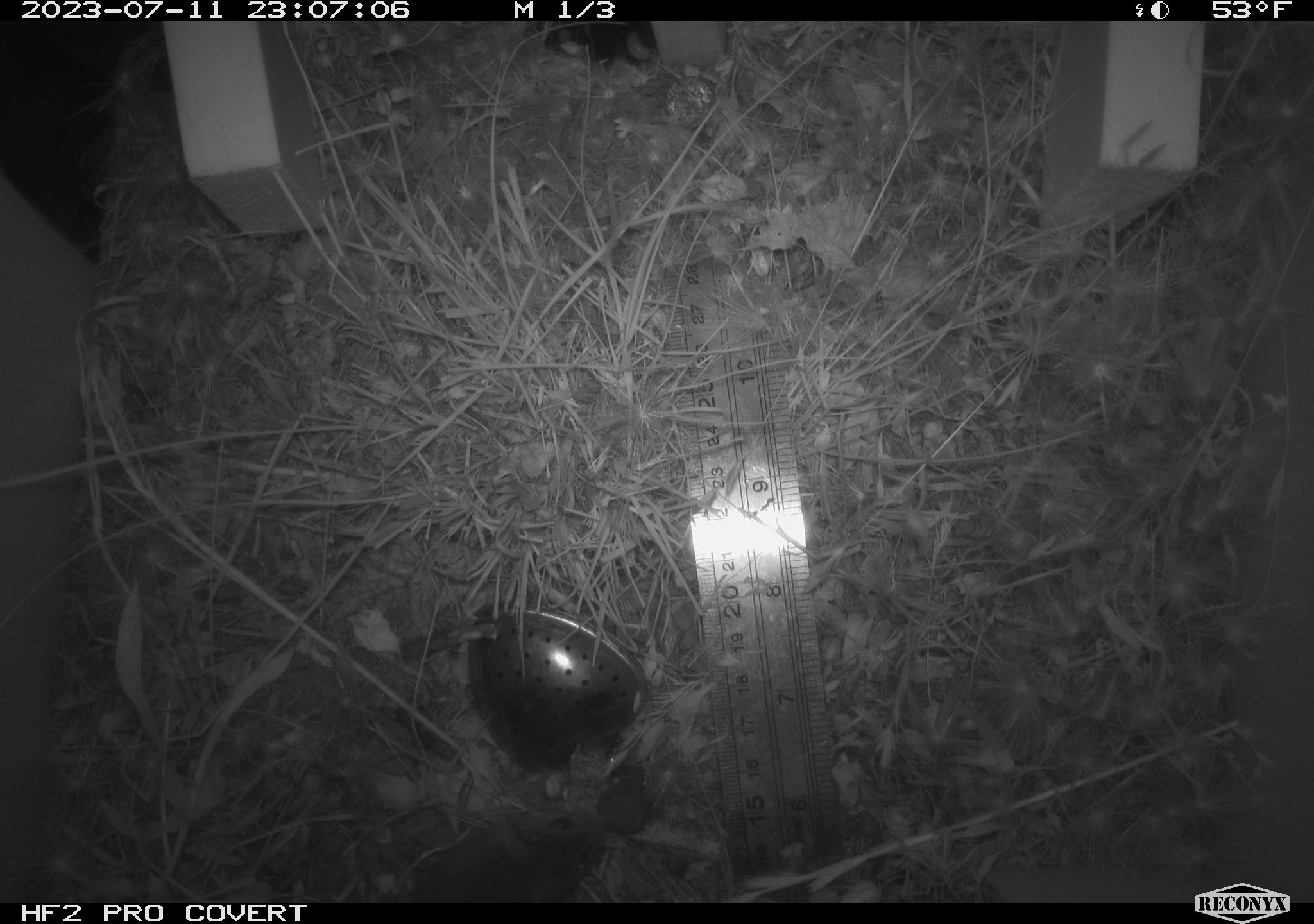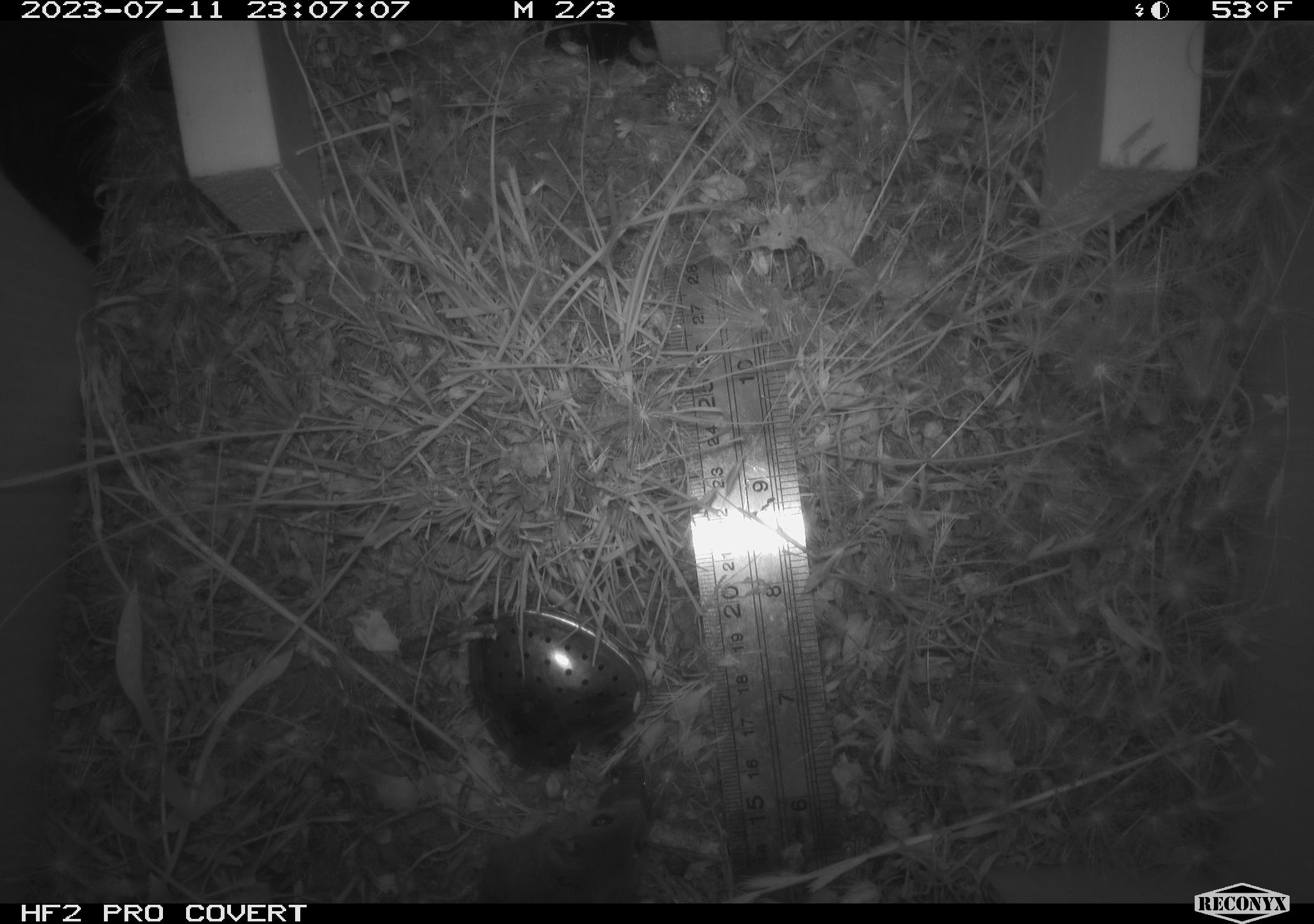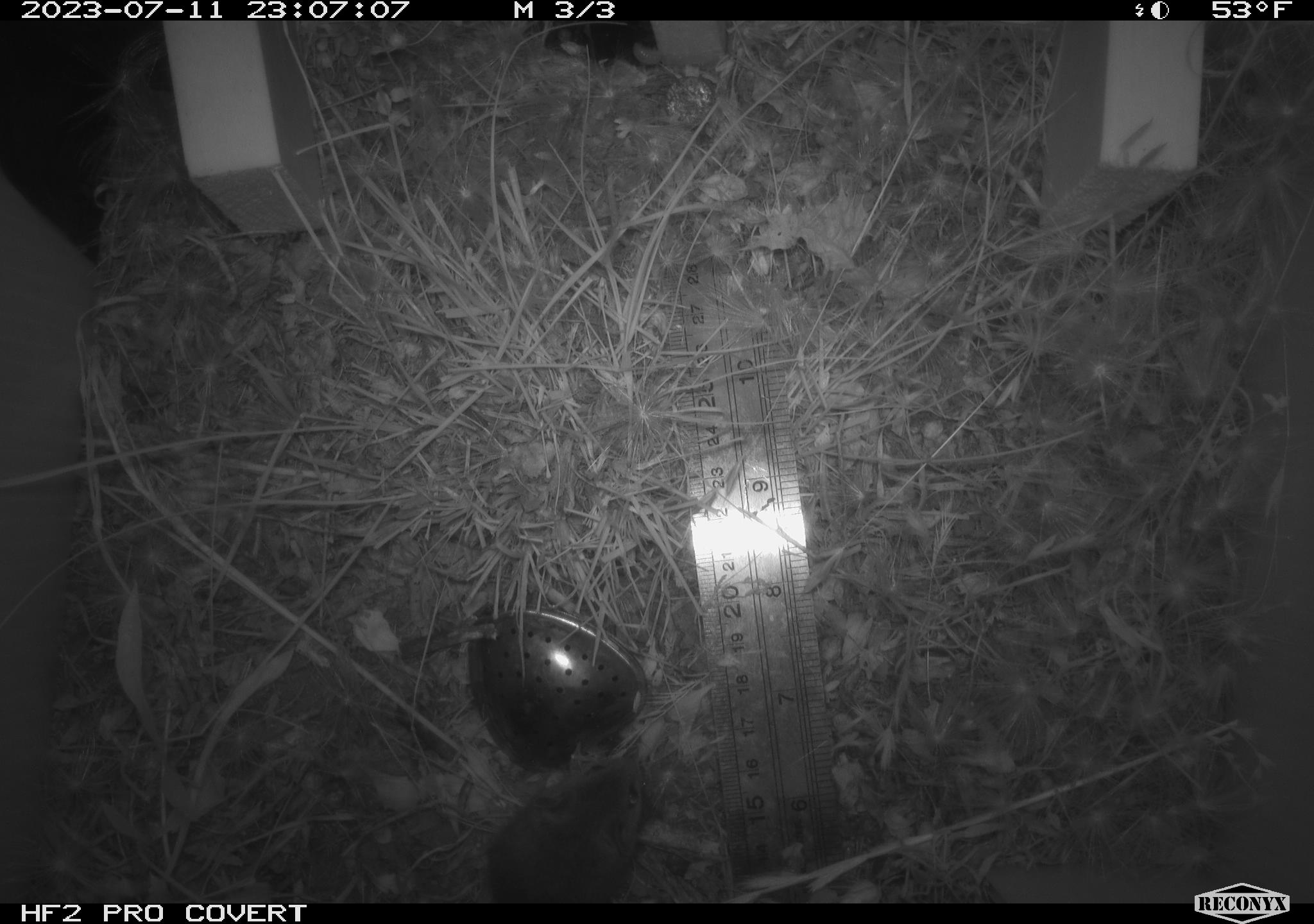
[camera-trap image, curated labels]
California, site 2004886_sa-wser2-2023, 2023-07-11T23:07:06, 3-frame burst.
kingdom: Animalia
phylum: Chordata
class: Mammalia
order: Rodentia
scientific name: Rodentia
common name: mouse species